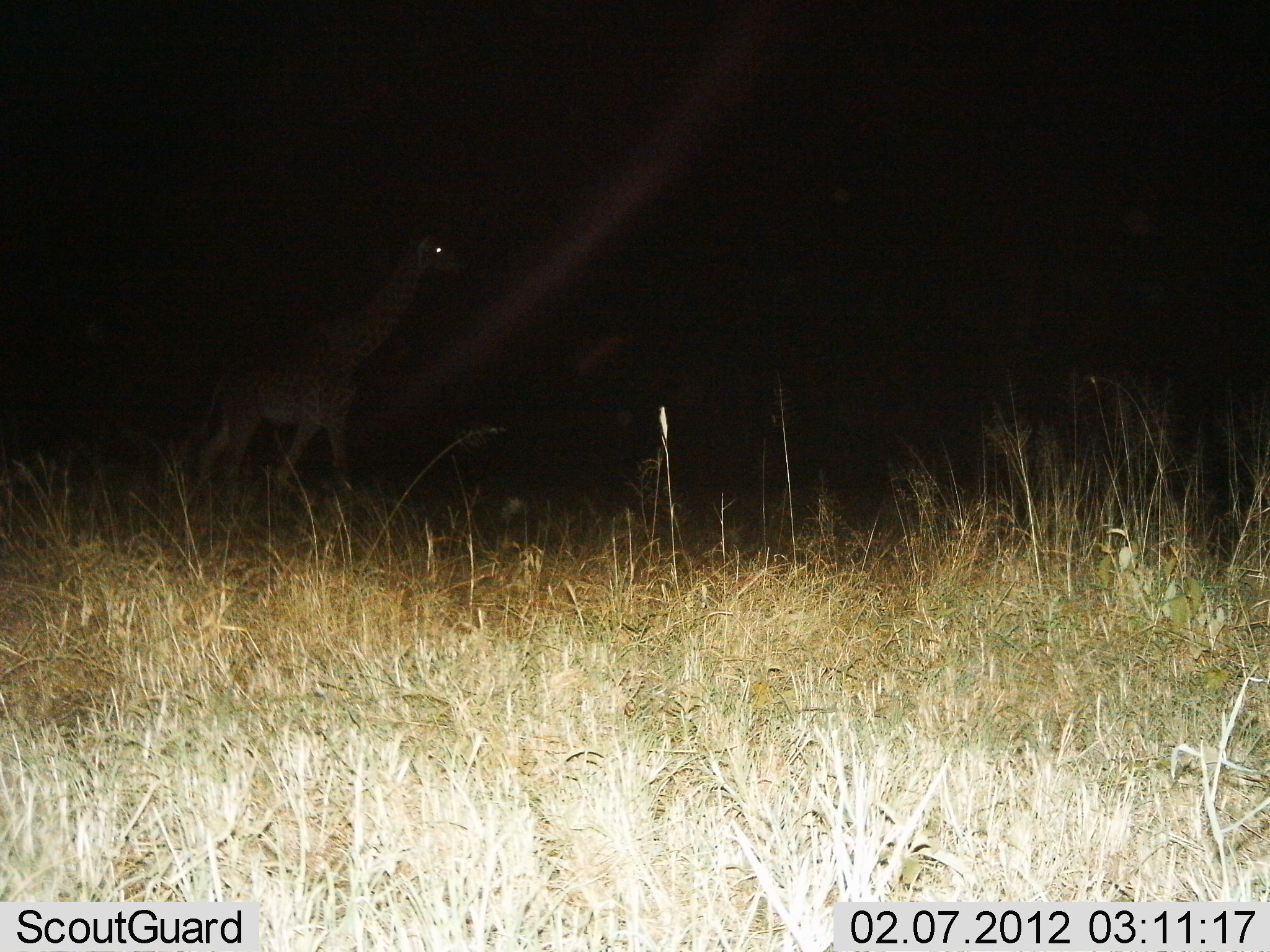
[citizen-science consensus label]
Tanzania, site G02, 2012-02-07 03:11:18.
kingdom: Animalia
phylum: Chordata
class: Mammalia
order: Artiodactyla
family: Giraffidae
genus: Giraffa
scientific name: Giraffa camelopardalis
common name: giraffe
Giraffe (Giraffa camelopardalis), count 1. Behavior (volunteer vote fractions): standing 28%, resting 0%, moving 72%, interacting 0%. Young present (vote fraction): 3%. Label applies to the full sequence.